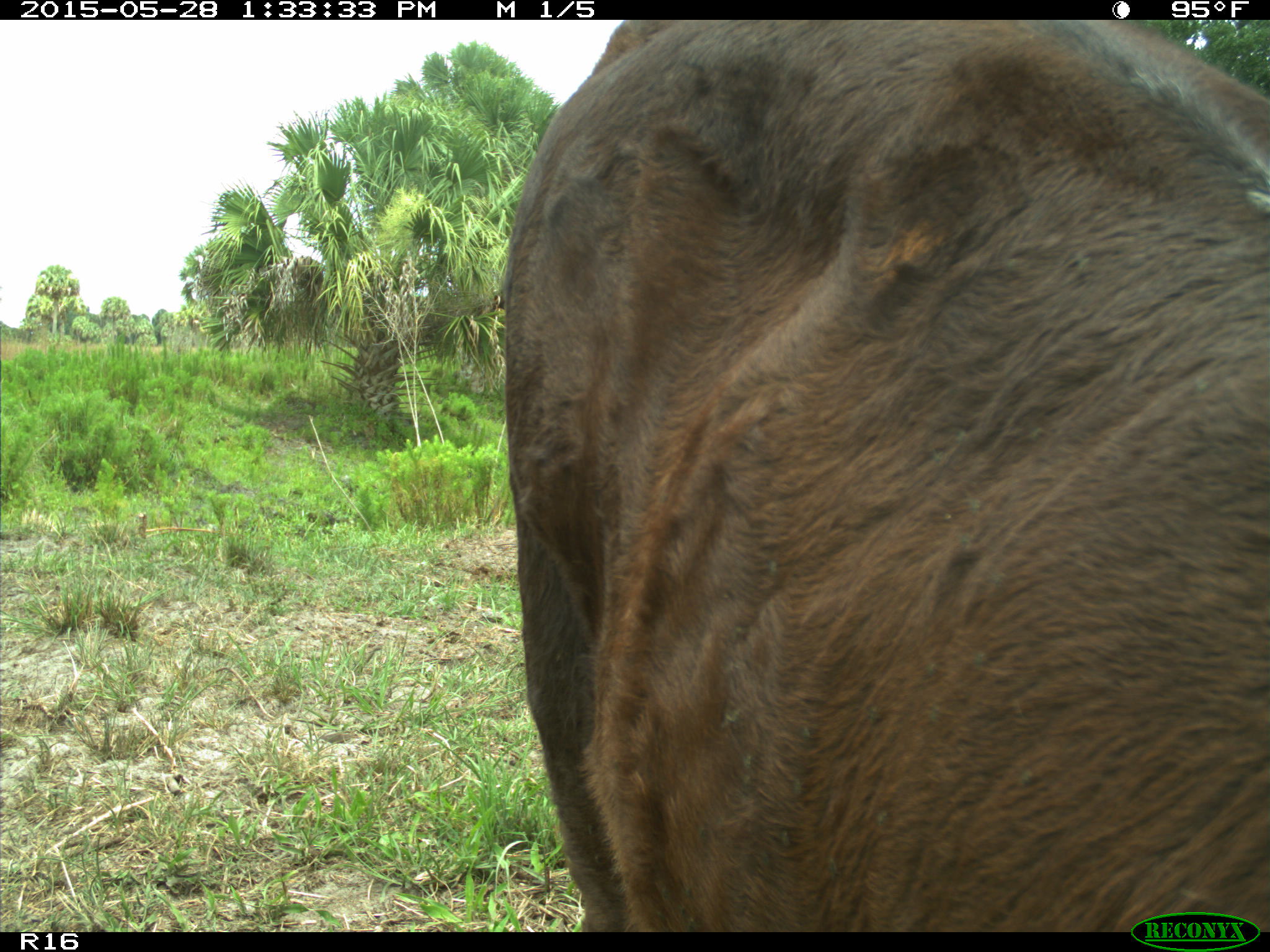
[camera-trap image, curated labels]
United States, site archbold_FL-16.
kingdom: Animalia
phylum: Chordata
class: Mammalia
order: Artiodactyla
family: Bovidae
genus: Bos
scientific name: Bos taurus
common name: domestic cow